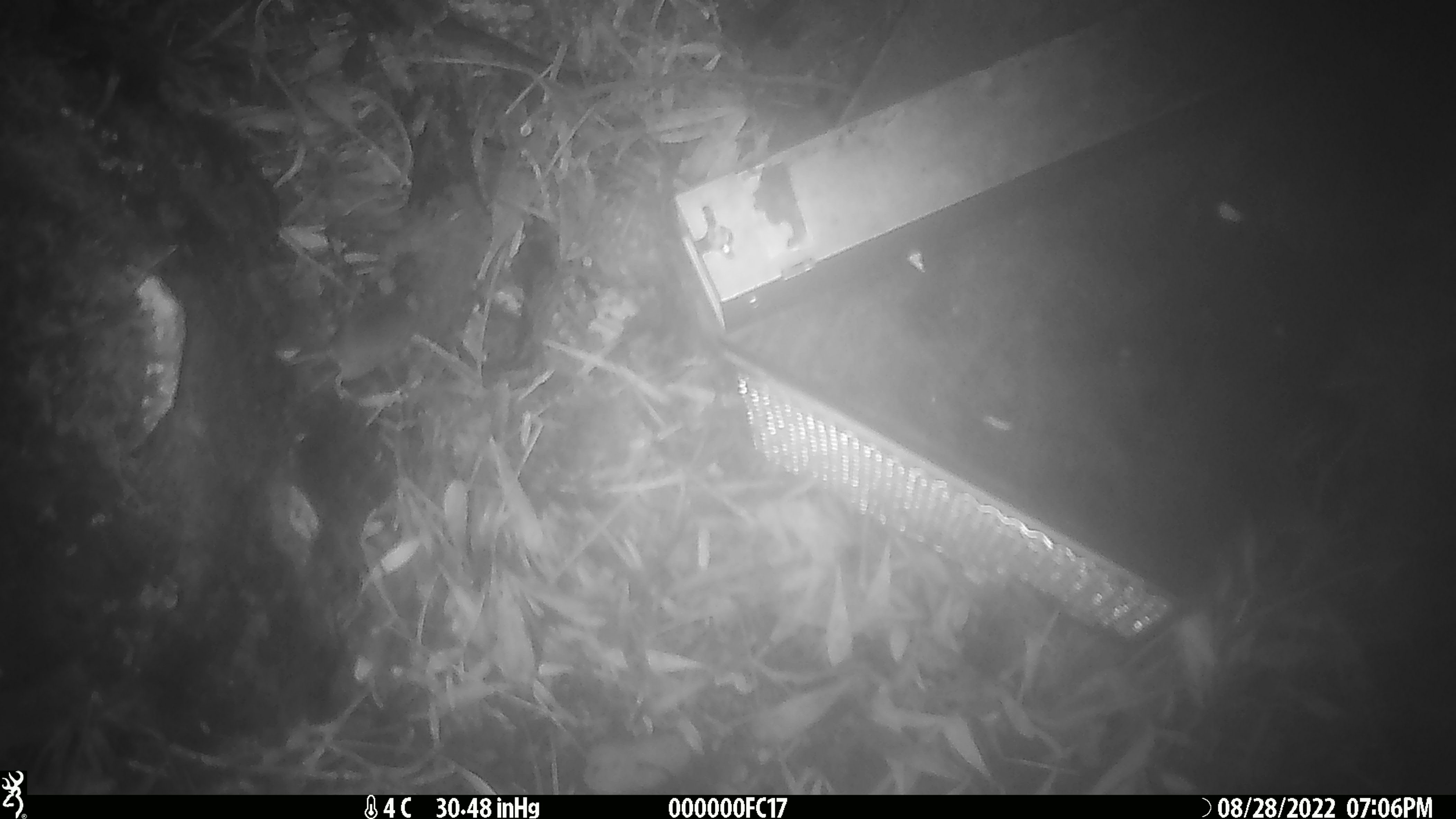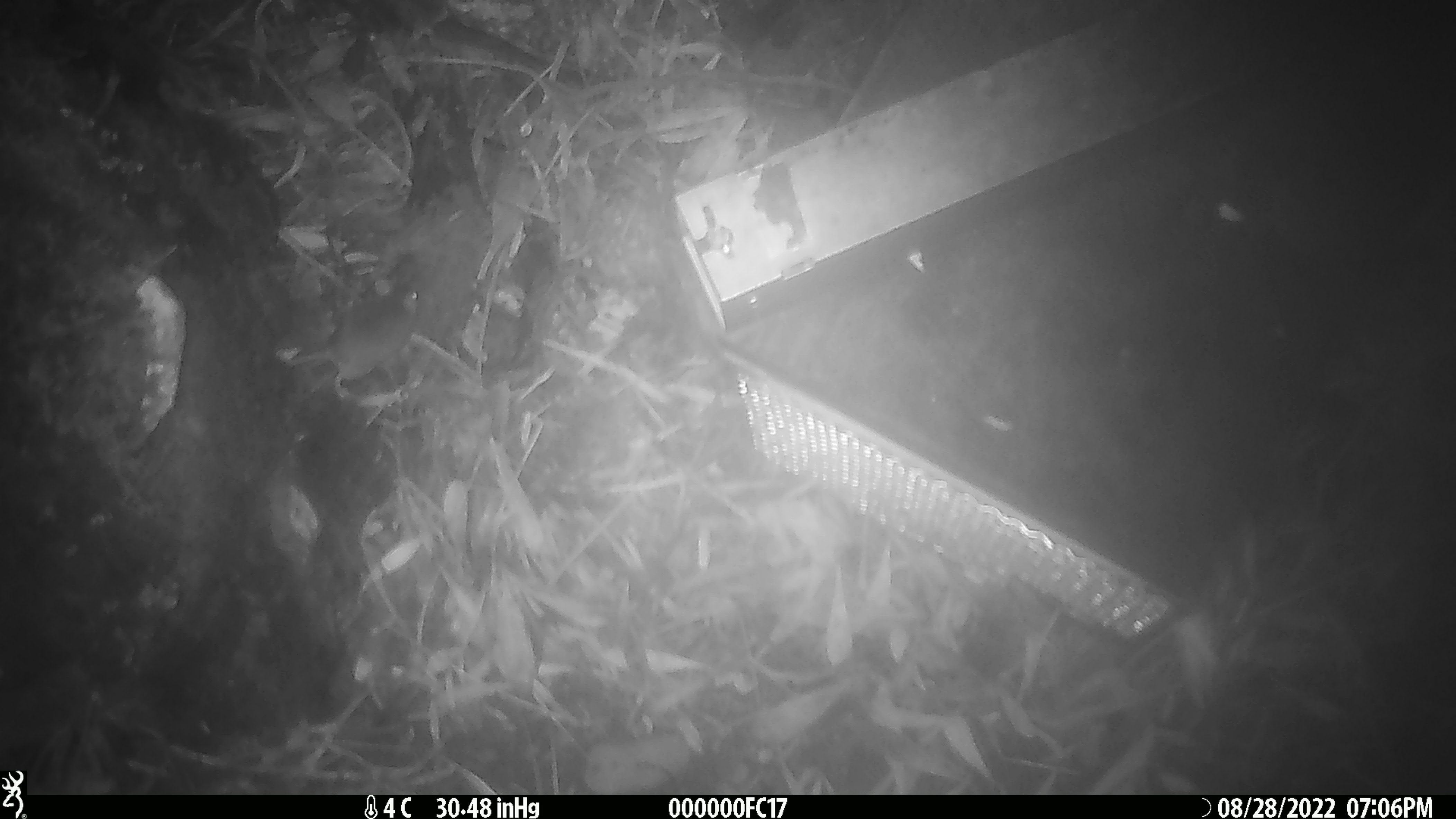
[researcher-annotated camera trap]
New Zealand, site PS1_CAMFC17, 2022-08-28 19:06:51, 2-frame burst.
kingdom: Animalia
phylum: Chordata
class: Mammalia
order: Rodentia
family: Muridae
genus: Mus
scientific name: Mus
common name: mouse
Mouse (Mus).